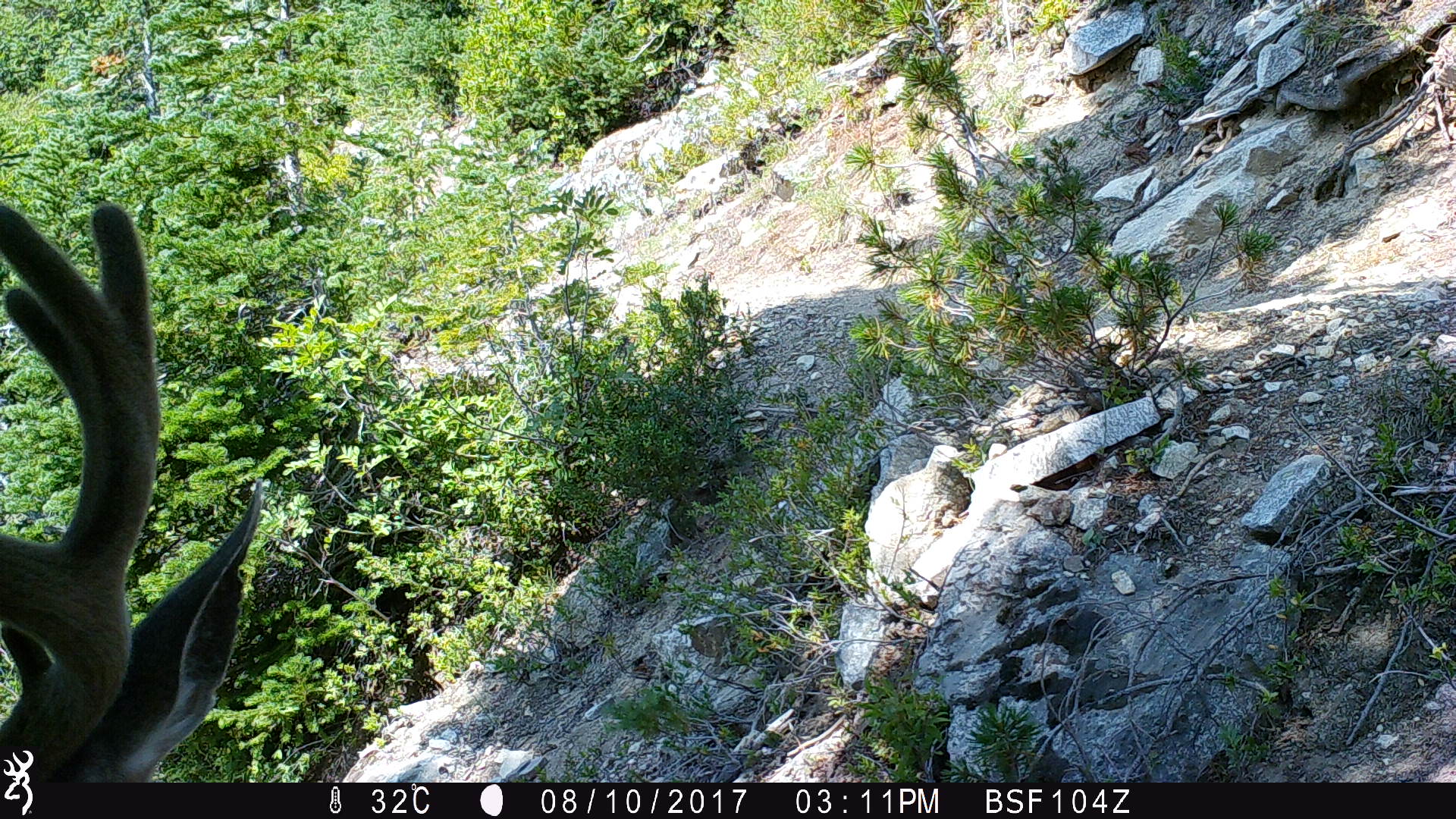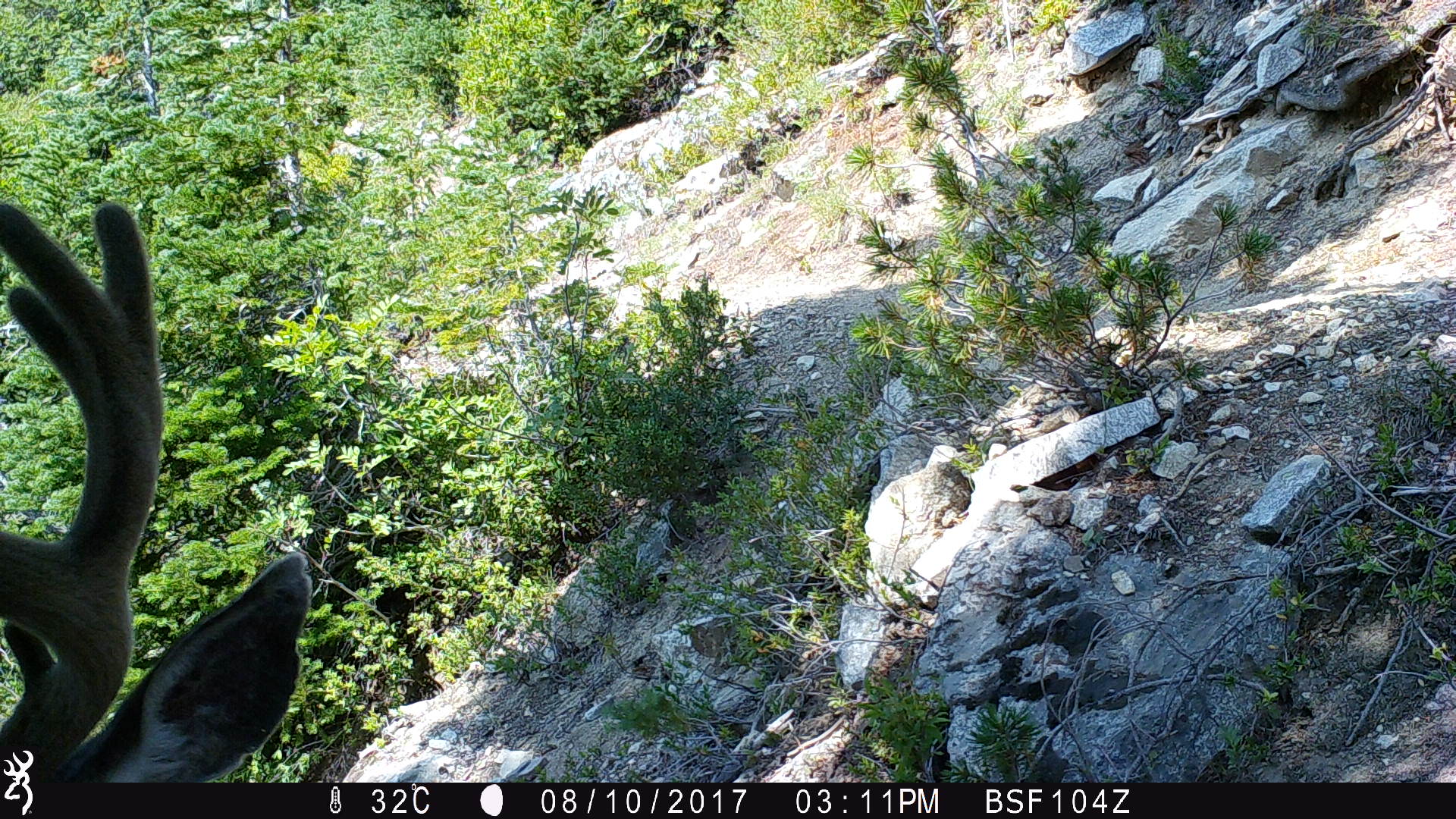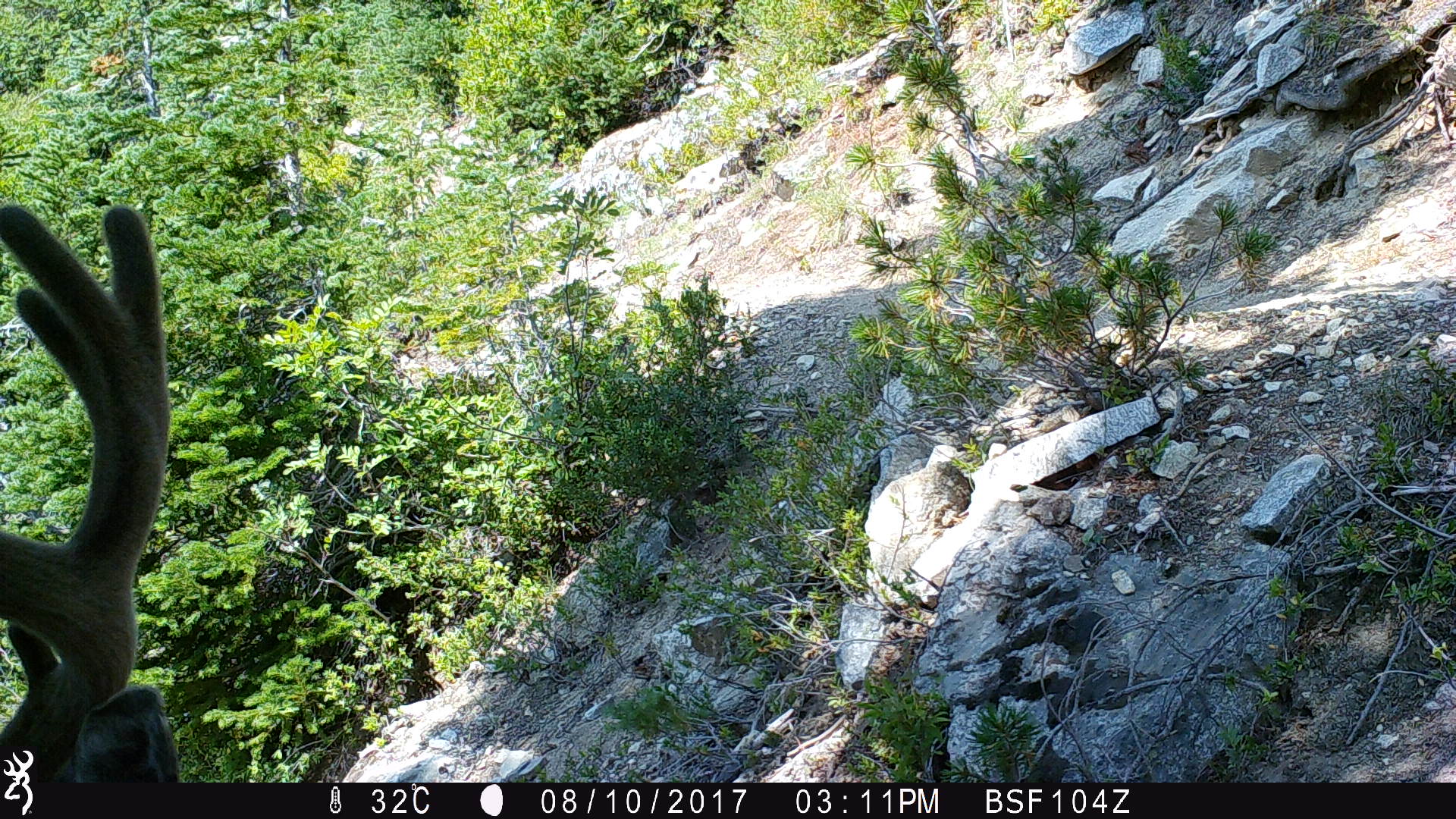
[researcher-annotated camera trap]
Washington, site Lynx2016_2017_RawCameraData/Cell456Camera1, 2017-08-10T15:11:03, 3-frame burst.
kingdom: Animalia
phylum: Chordata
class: Mammalia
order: Artiodactyla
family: Cervidae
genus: Odocoileus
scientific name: Odocoileus hemionus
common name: mule deer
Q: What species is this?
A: Odocoileus hemionus (mule deer).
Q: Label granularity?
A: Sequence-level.